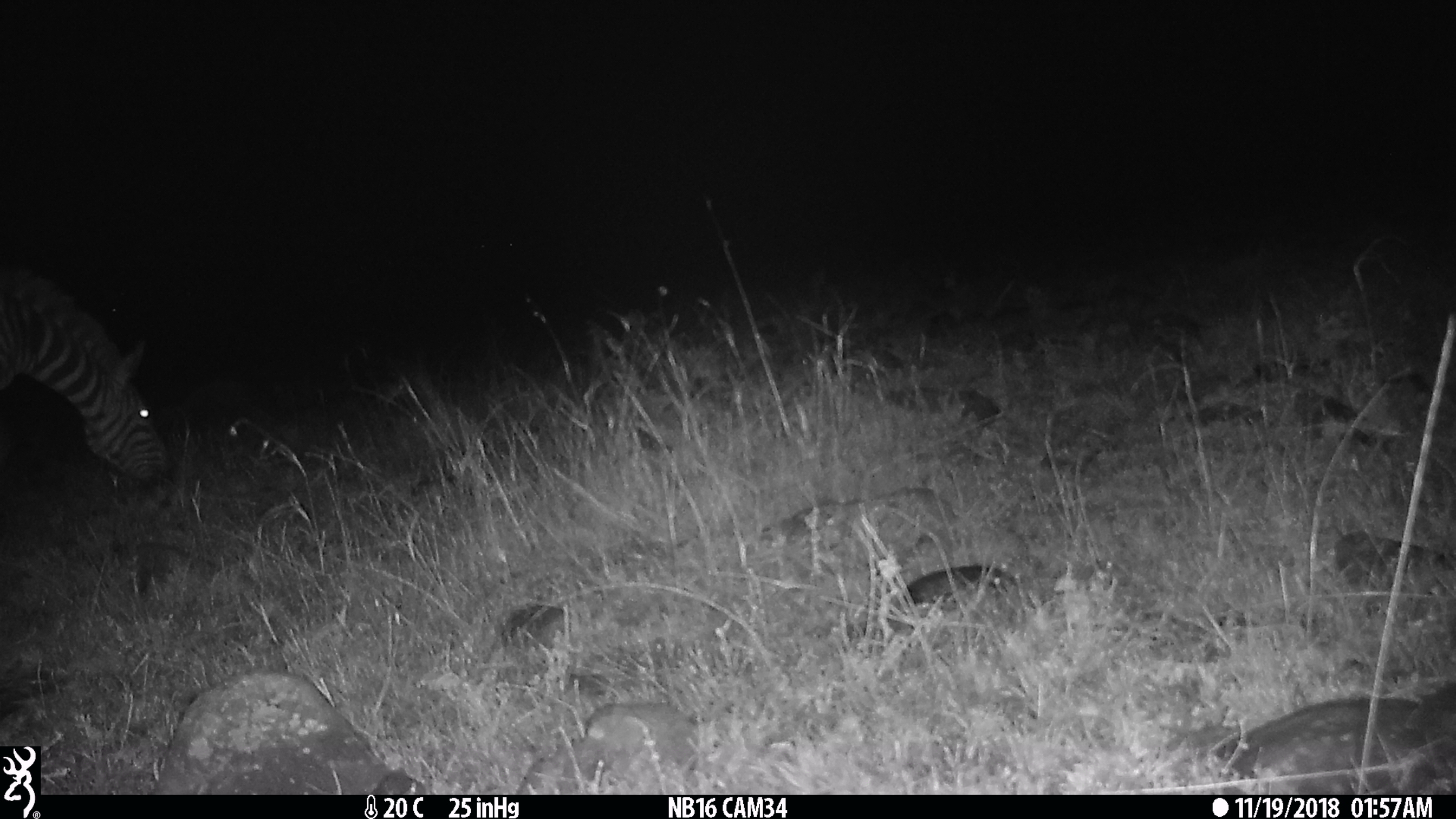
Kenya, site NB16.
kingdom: Animalia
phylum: Chordata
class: Mammalia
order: Perissodactyla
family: Equidae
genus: Equus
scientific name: Equus quagga burchellii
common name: burchell's zebra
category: zebra